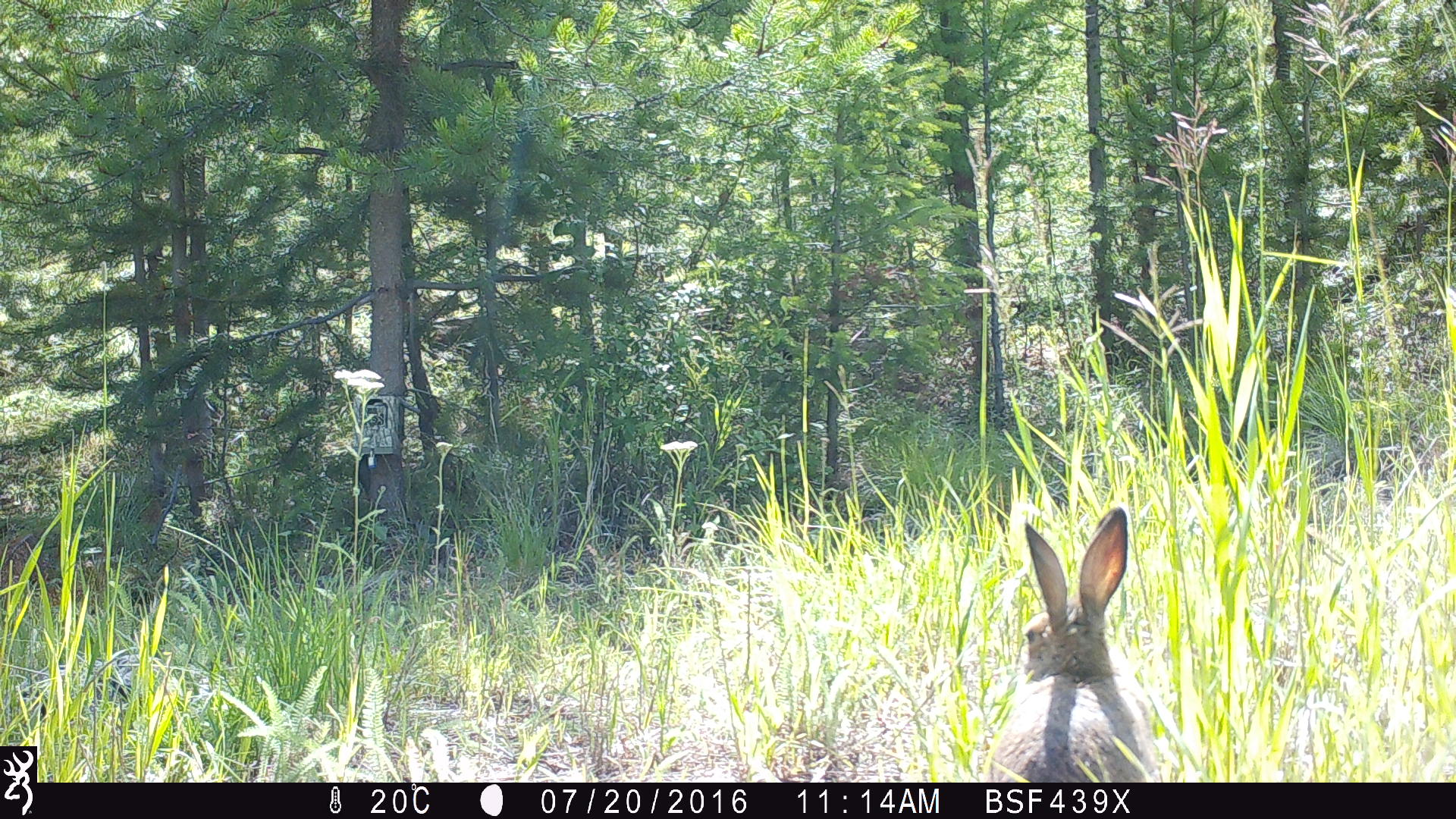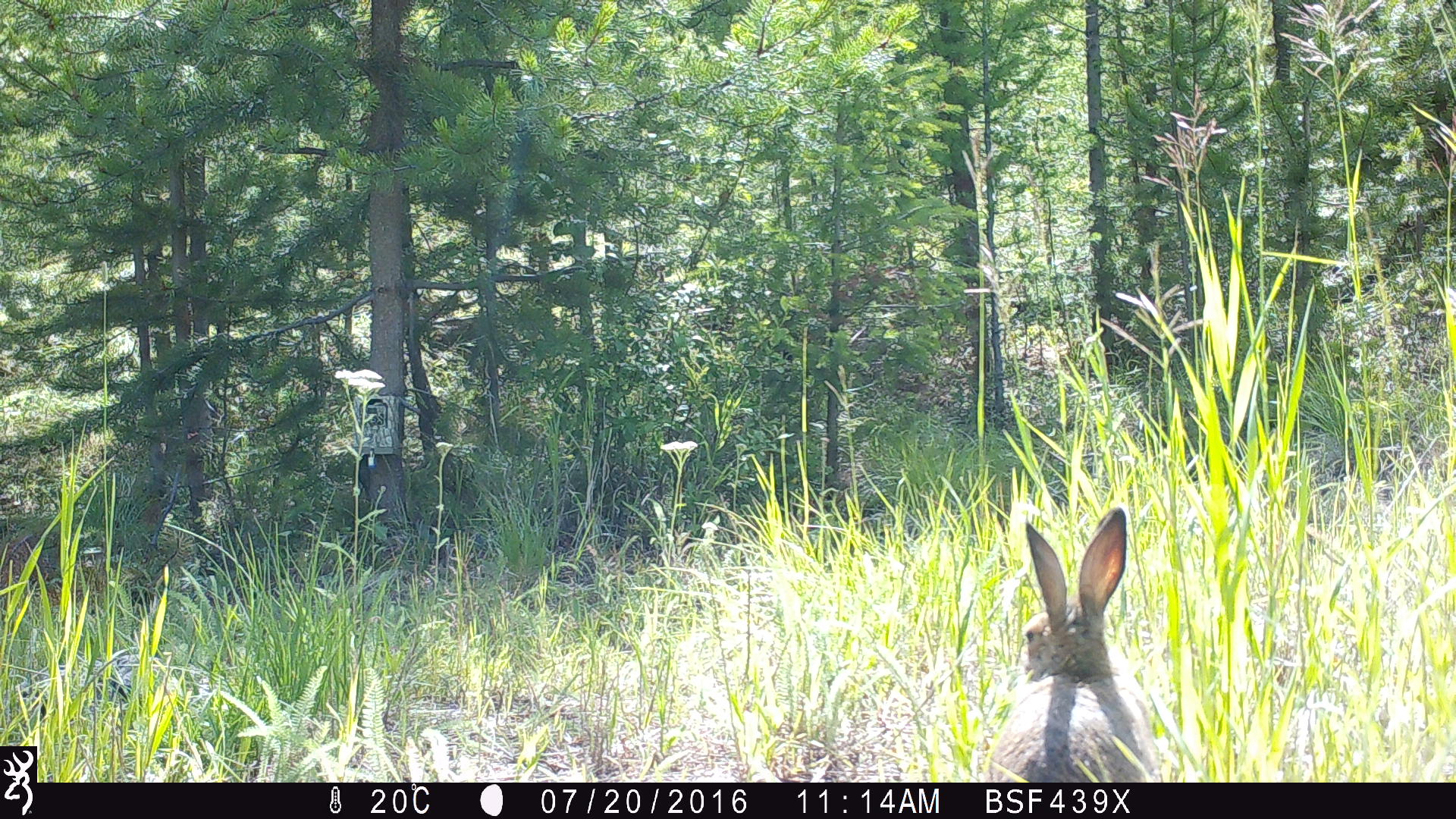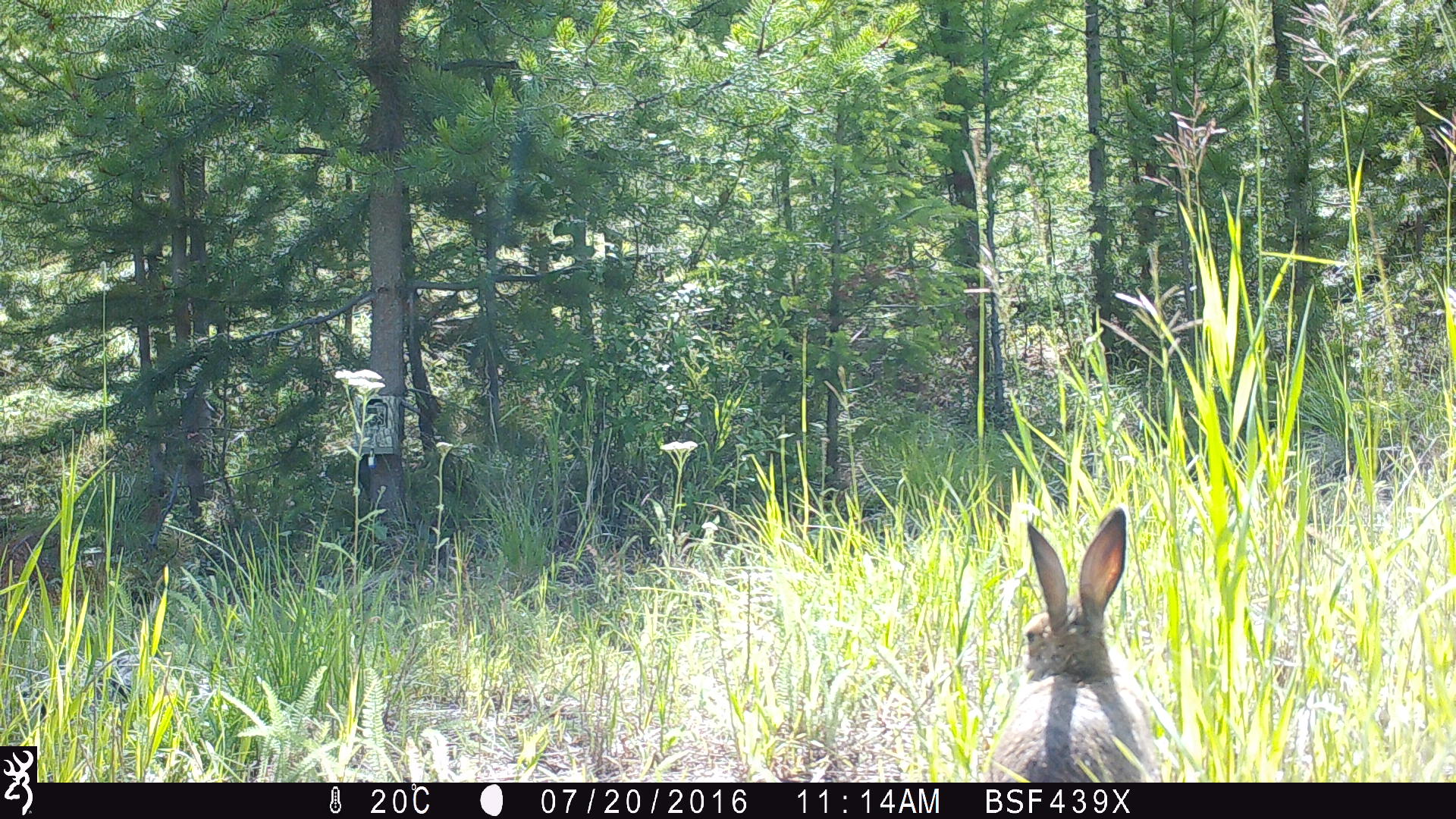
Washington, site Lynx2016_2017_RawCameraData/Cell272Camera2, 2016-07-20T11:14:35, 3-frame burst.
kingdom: Animalia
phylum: Chordata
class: Mammalia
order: Lagomorpha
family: Leporidae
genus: Lepus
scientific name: Lepus americanus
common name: snowshoe hare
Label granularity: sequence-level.